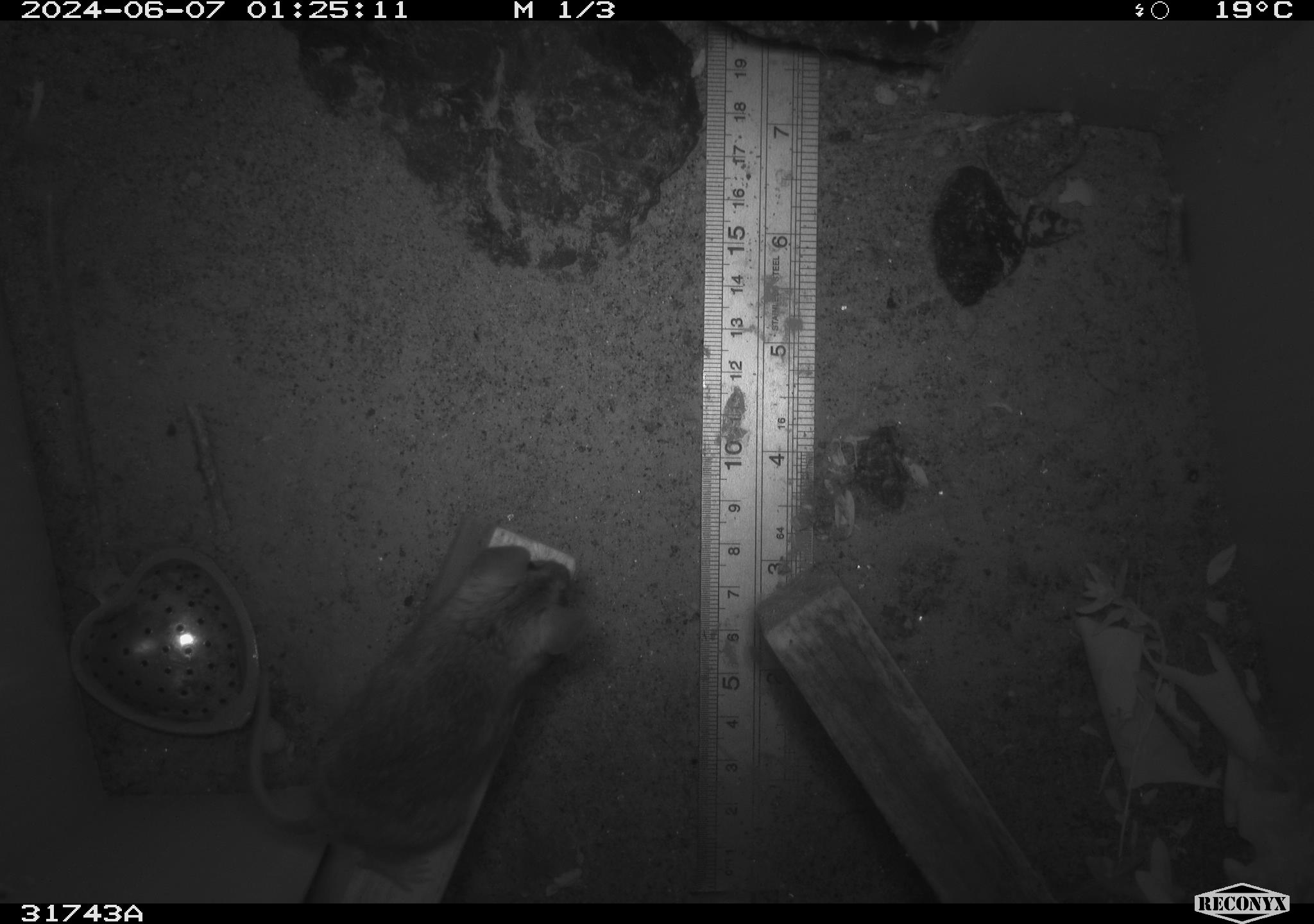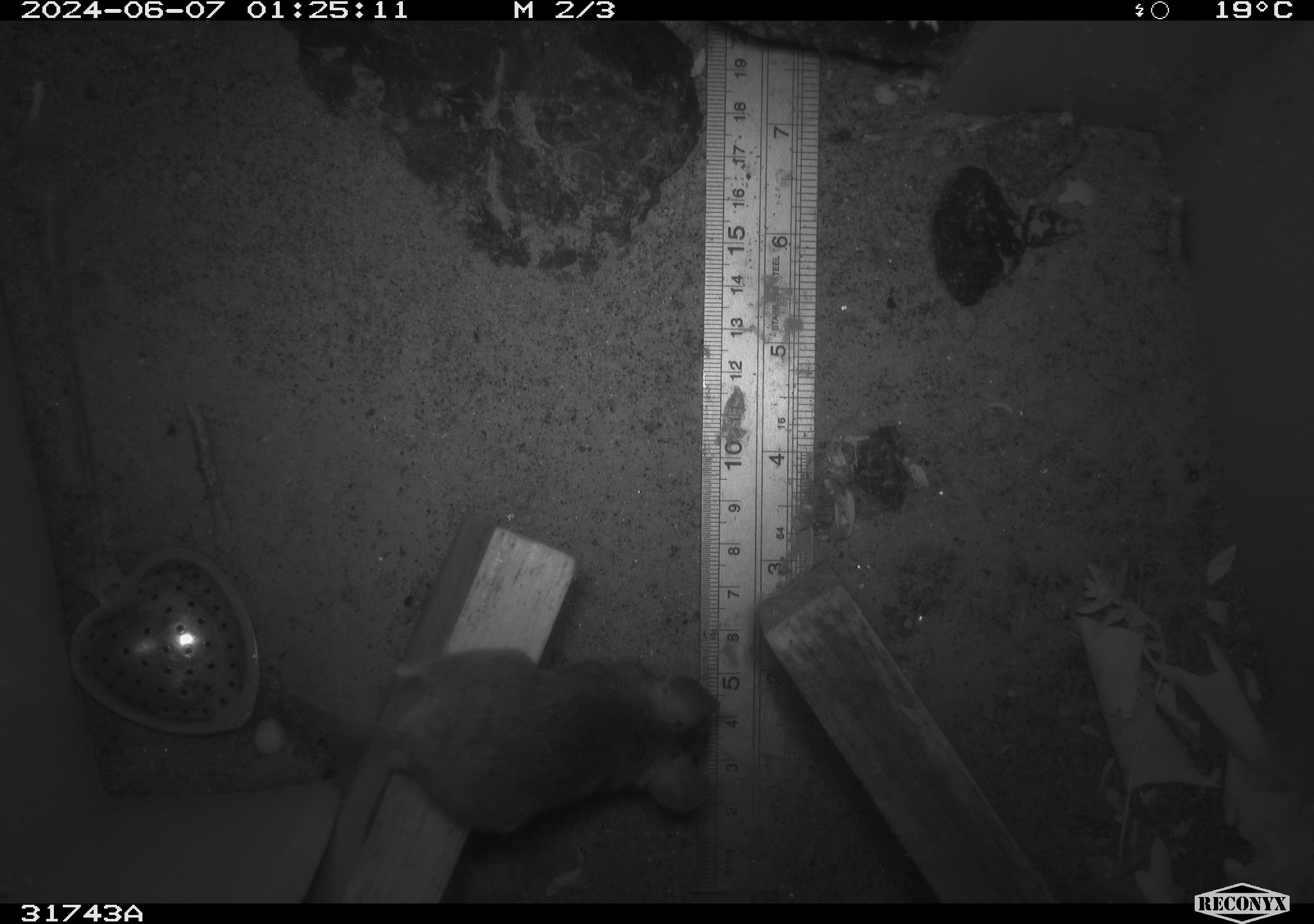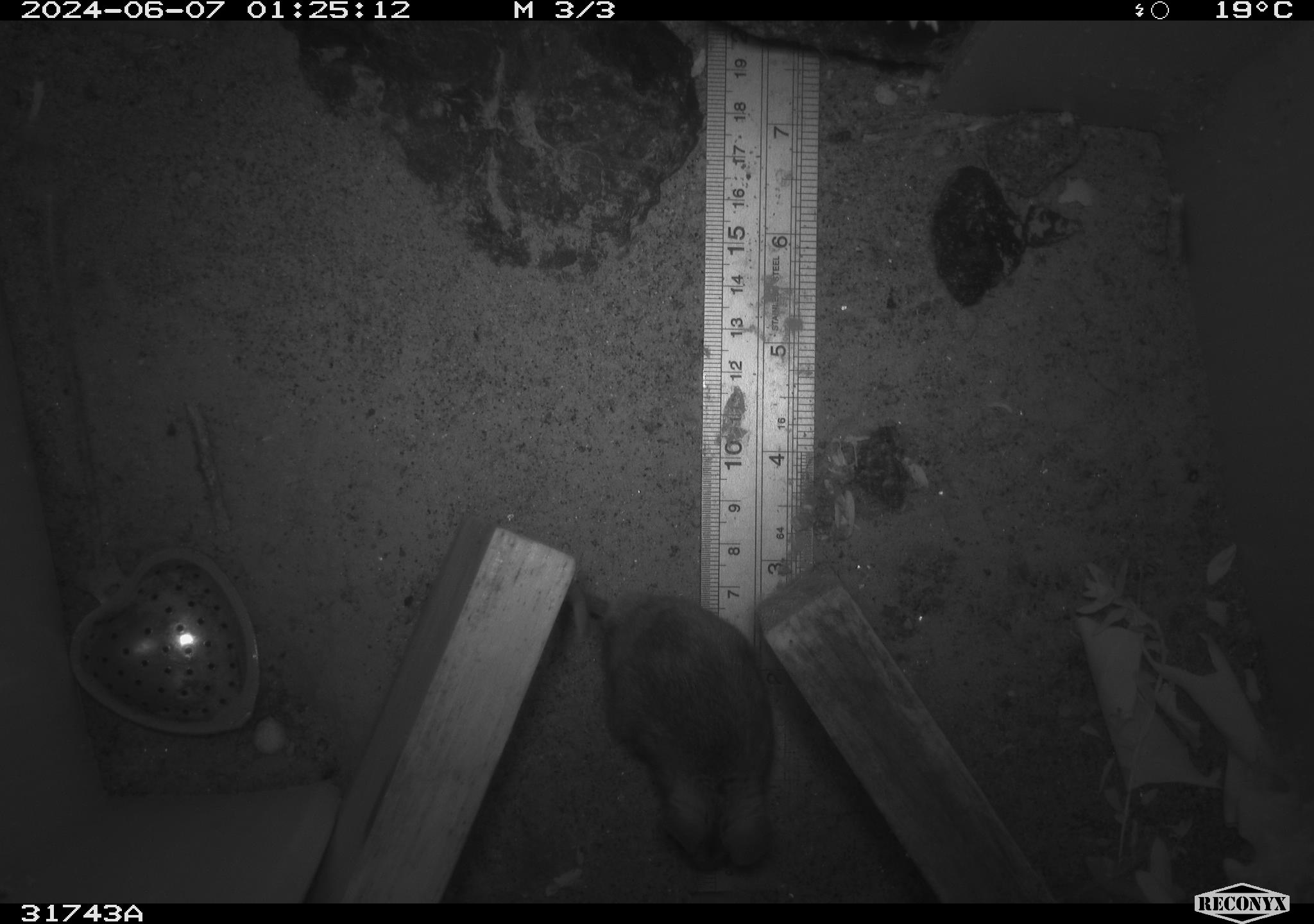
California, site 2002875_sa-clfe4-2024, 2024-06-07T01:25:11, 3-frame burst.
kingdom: Animalia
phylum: Chordata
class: Mammalia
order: Rodentia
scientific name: Rodentia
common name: mouse species